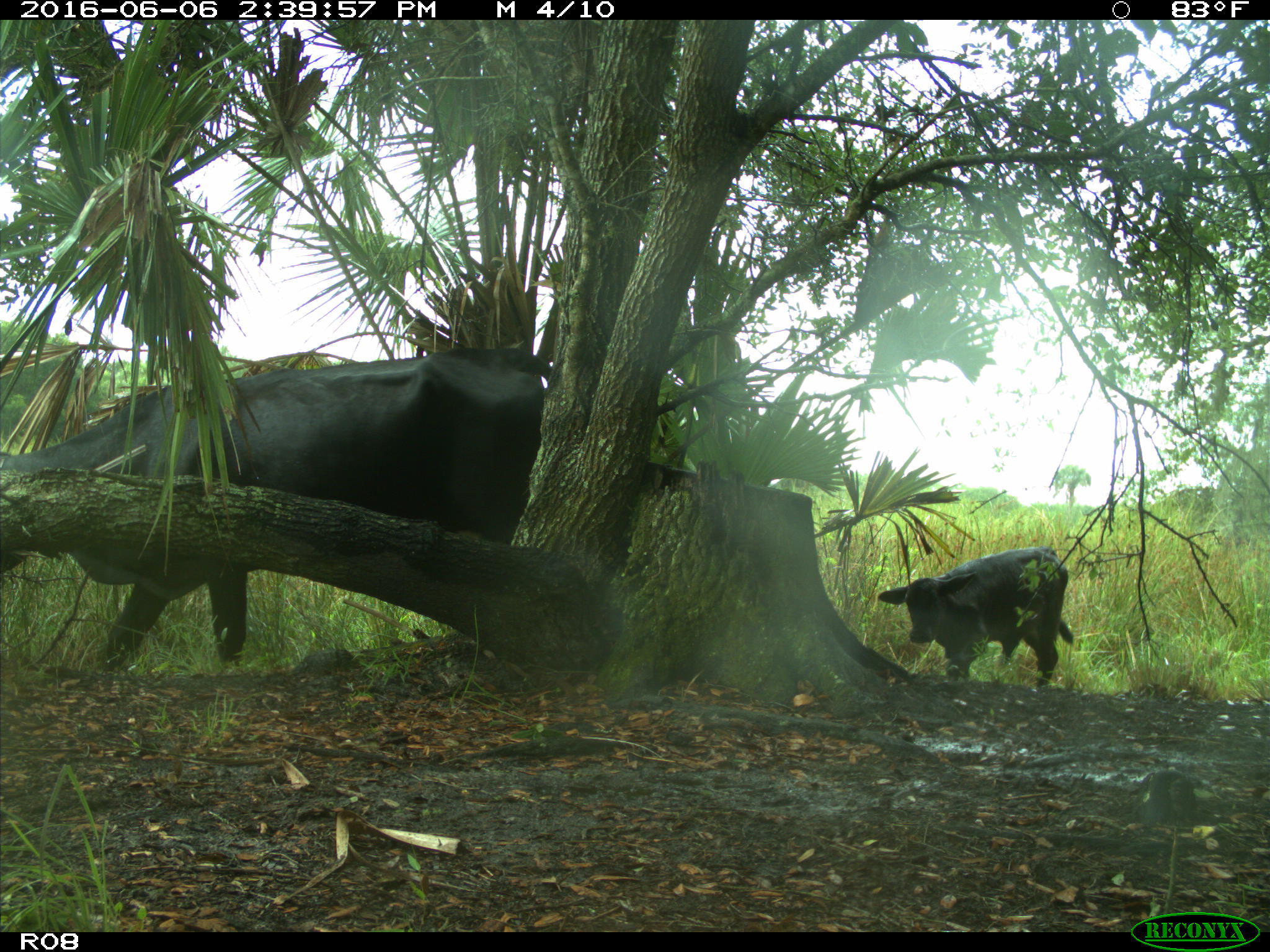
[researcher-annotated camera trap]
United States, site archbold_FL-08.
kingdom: Animalia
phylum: Chordata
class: Mammalia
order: Artiodactyla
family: Bovidae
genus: Bos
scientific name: Bos taurus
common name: domestic cow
Bos taurus (domestic cow).